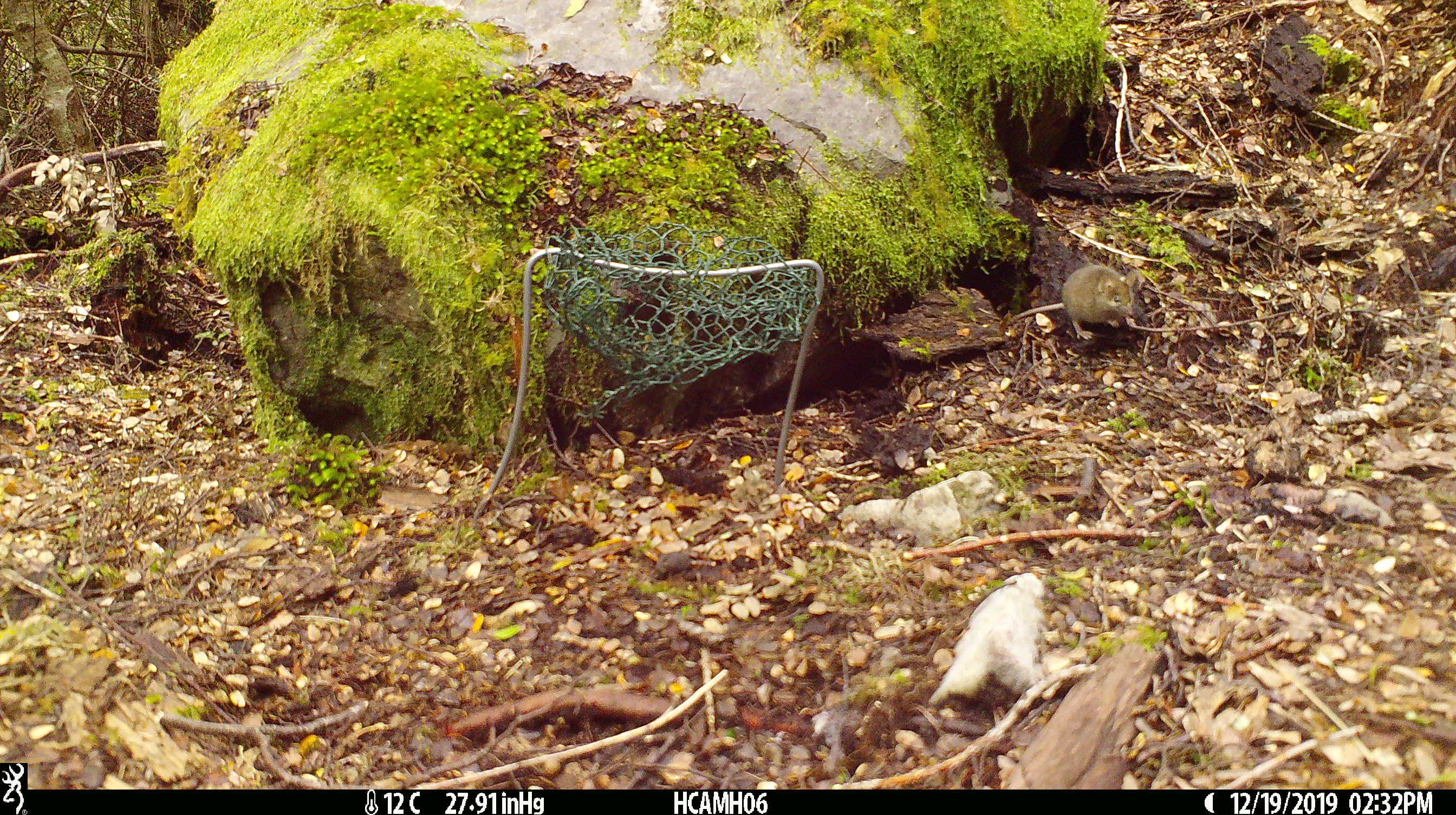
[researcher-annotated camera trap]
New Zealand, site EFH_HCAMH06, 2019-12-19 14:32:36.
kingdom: Animalia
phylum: Chordata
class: Mammalia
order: Rodentia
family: Muridae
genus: Mus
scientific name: Mus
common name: mouse